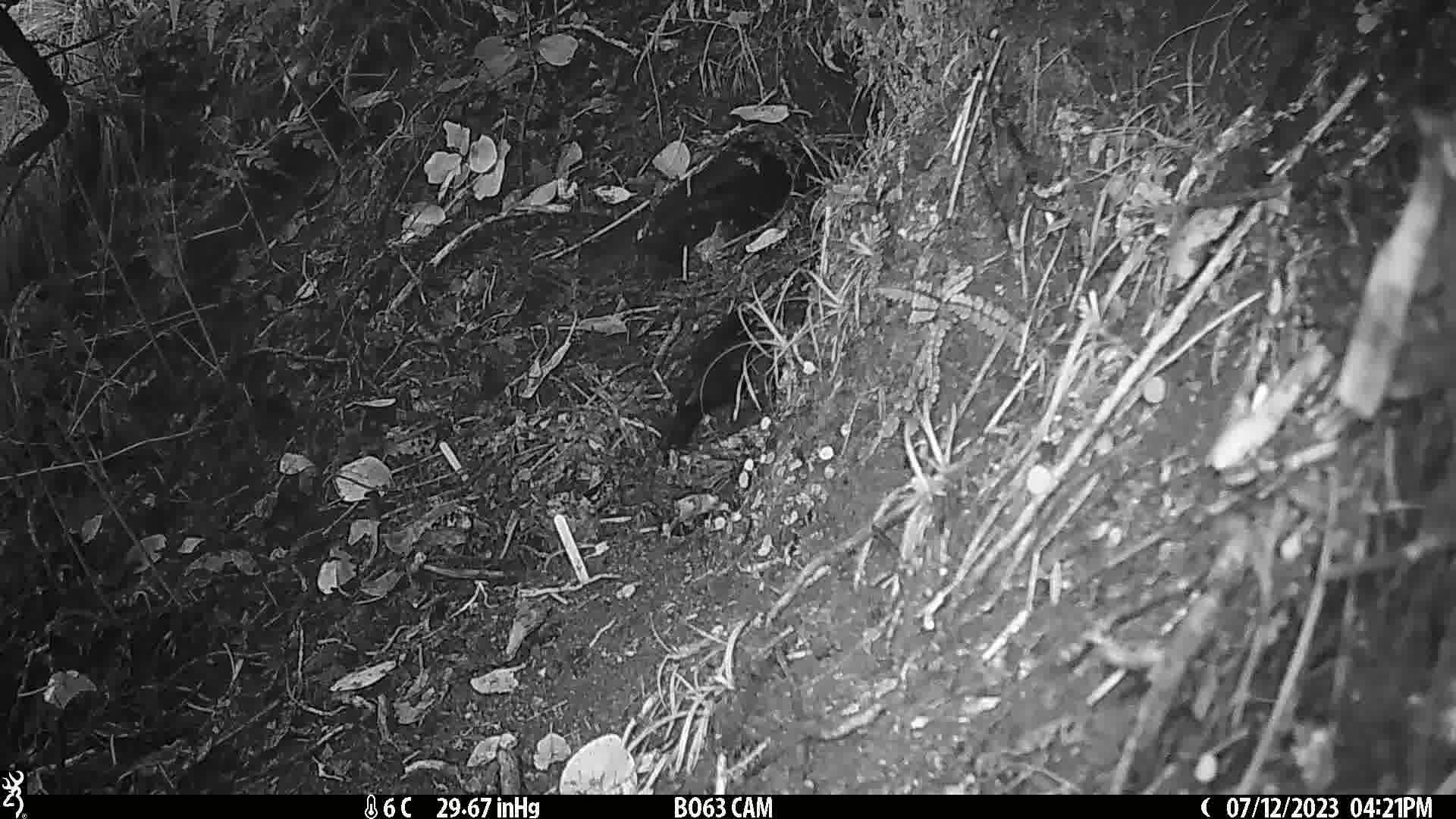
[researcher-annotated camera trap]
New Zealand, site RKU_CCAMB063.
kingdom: Animalia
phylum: Chordata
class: Aves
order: Passeriformes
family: Turdidae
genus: Turdus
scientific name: Turdus merula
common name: eurasian blackbird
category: blackbird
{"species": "blackbird (eurasian blackbird) (Turdus merula)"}